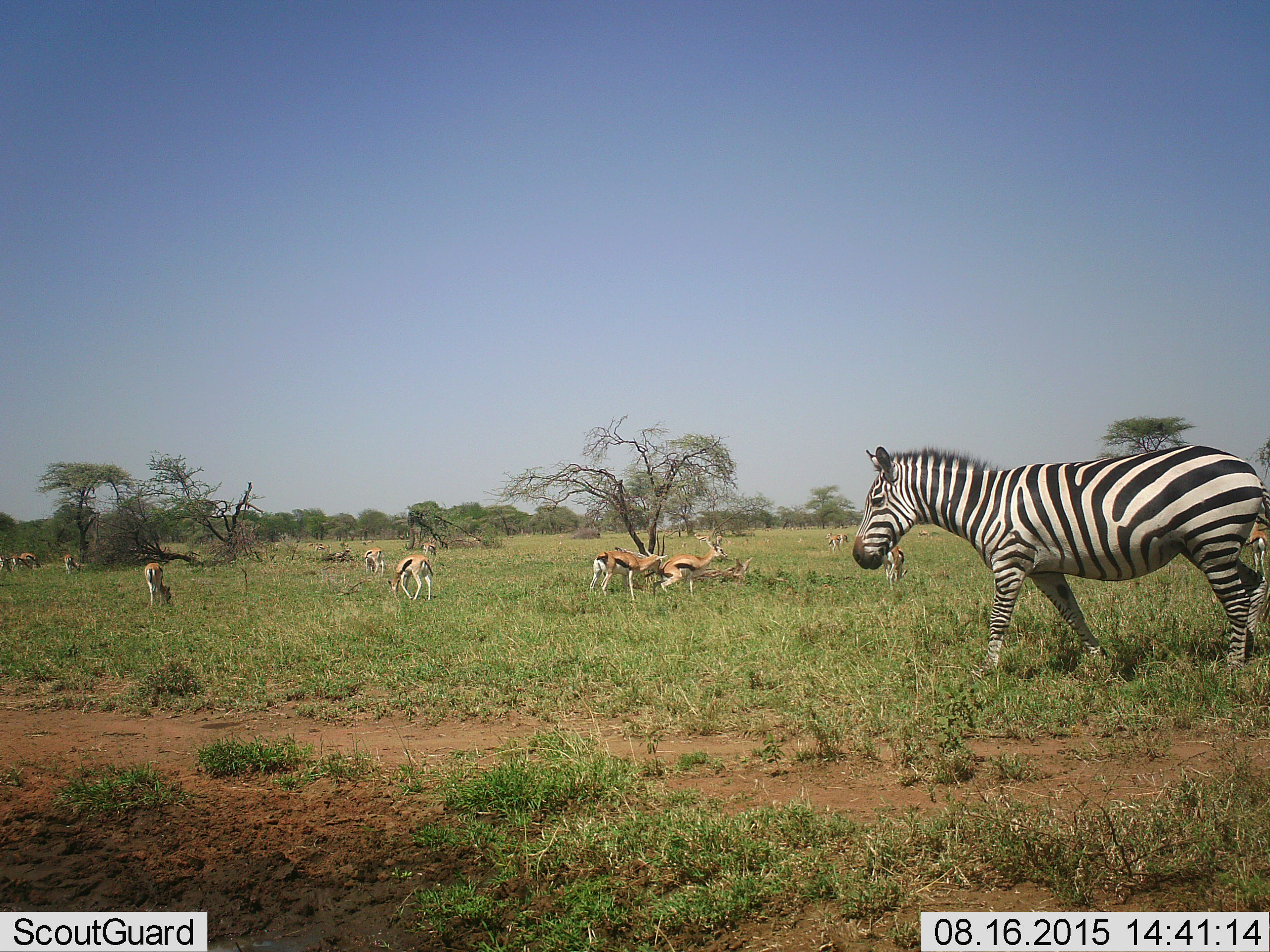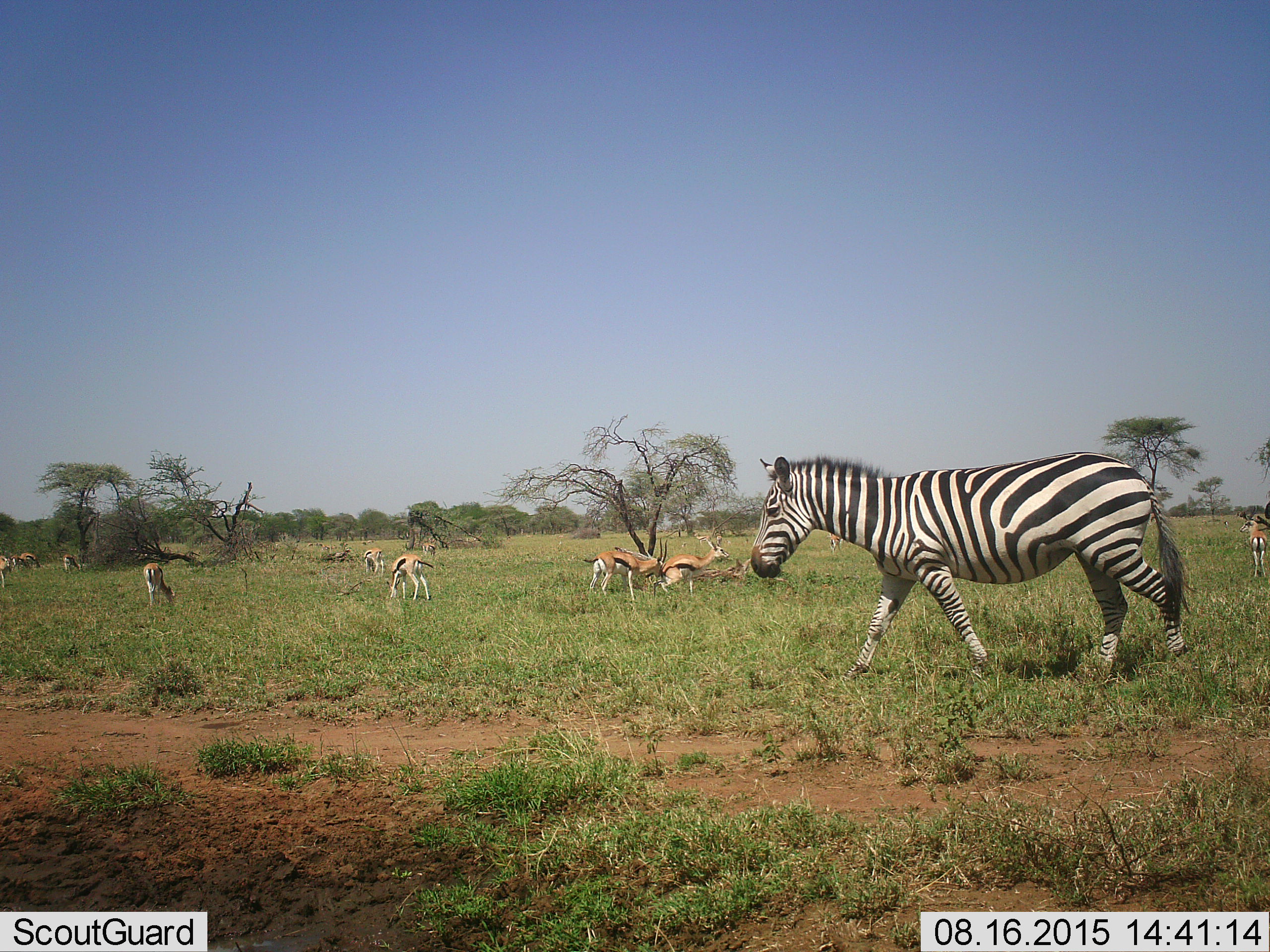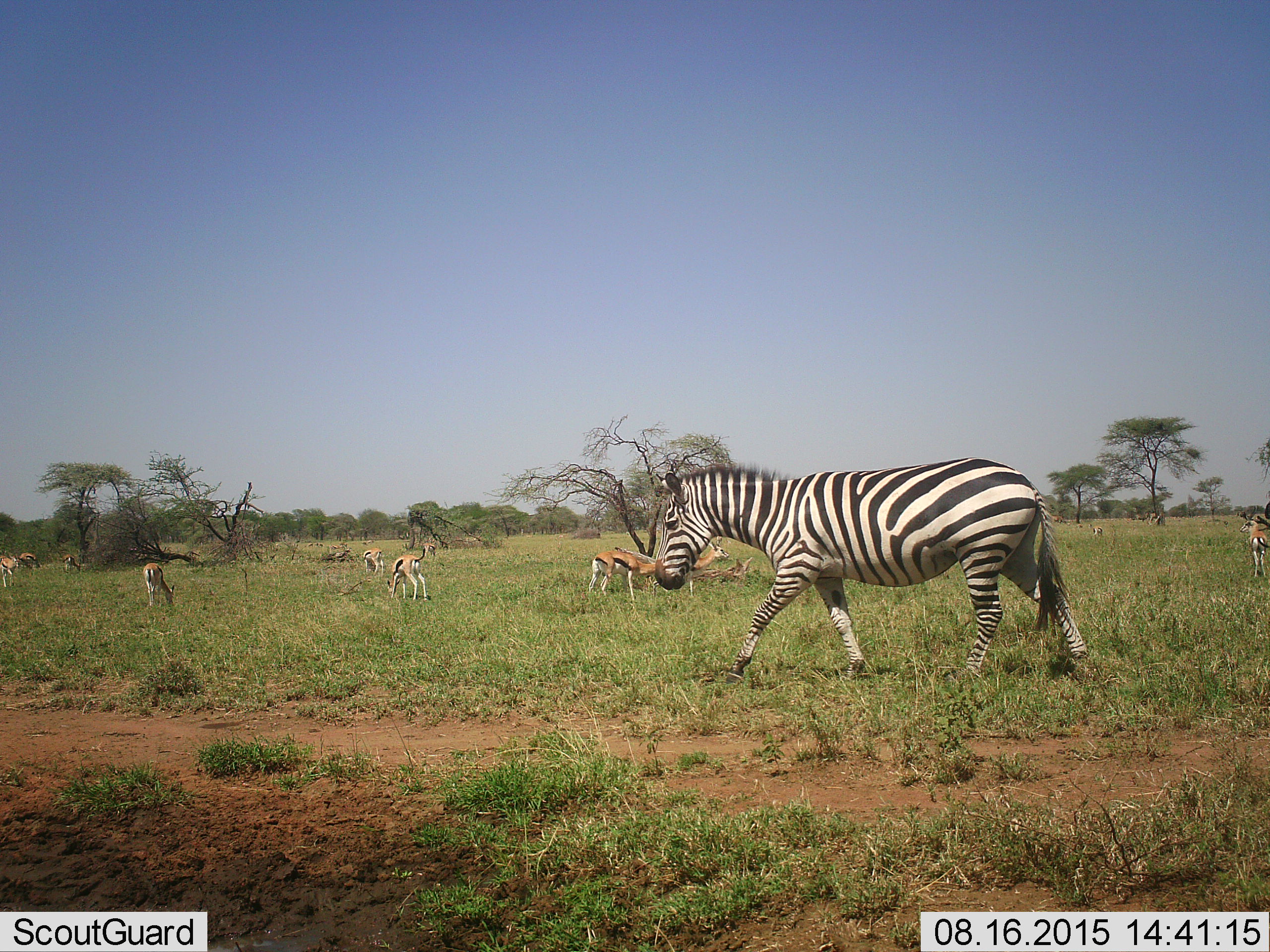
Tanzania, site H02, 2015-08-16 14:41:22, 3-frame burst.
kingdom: Animalia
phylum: Chordata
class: Mammalia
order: Artiodactyla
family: Bovidae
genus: Eudorcas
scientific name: Eudorcas thomsonii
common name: thomson's gazelle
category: gazellethomsons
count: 11-50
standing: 70%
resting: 20%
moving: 40%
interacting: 40%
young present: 10%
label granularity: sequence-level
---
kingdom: Animalia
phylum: Chordata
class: Mammalia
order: Perissodactyla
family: Equidae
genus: Equus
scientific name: Equus quagga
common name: plains zebra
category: zebra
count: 1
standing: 10%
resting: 0%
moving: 90%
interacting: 0%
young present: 0%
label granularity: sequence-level